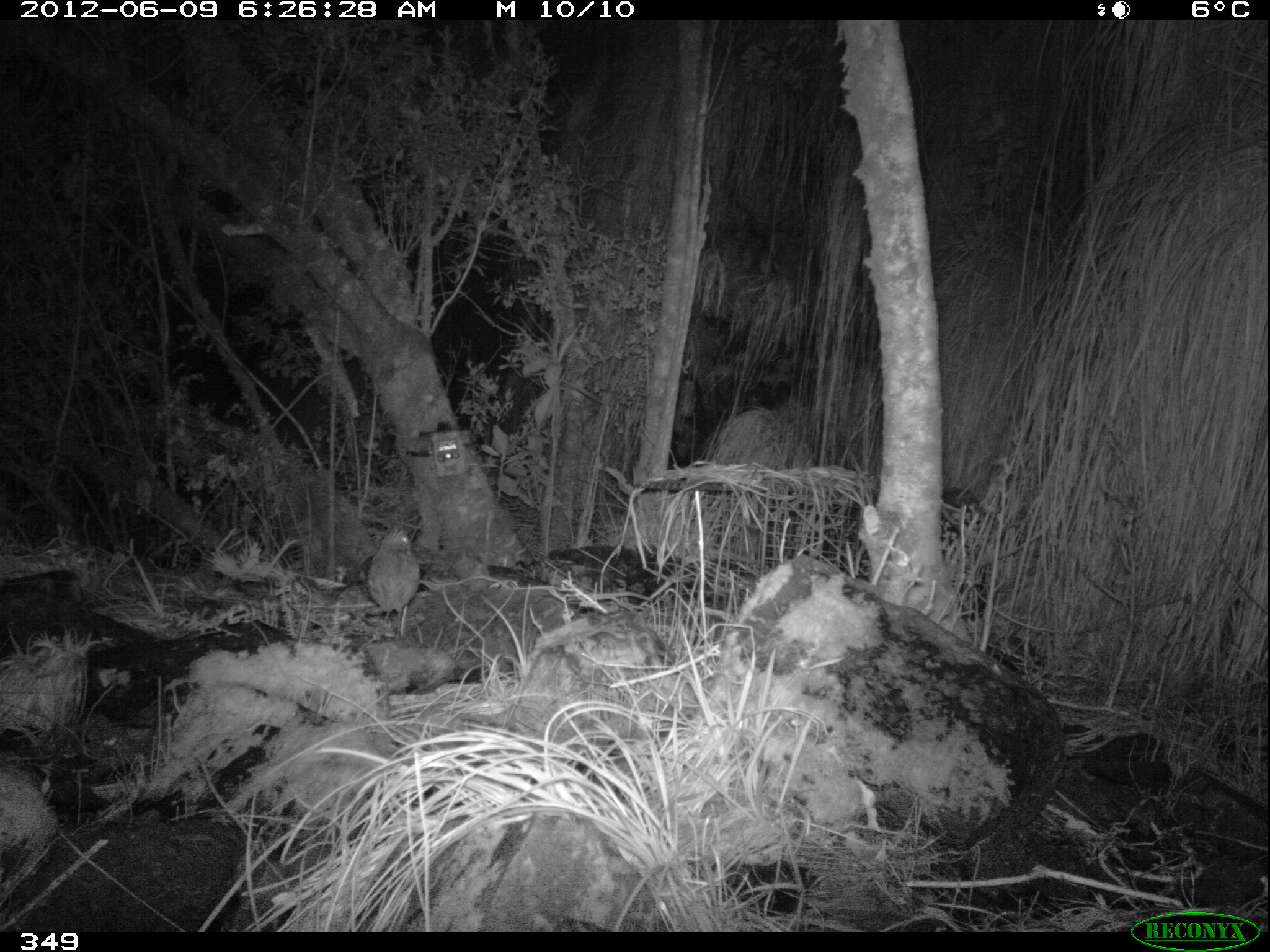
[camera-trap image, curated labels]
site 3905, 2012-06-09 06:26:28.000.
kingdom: Animalia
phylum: Chordata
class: Aves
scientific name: Aves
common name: bird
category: unknown bird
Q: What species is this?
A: Unknown bird (bird) (Aves).